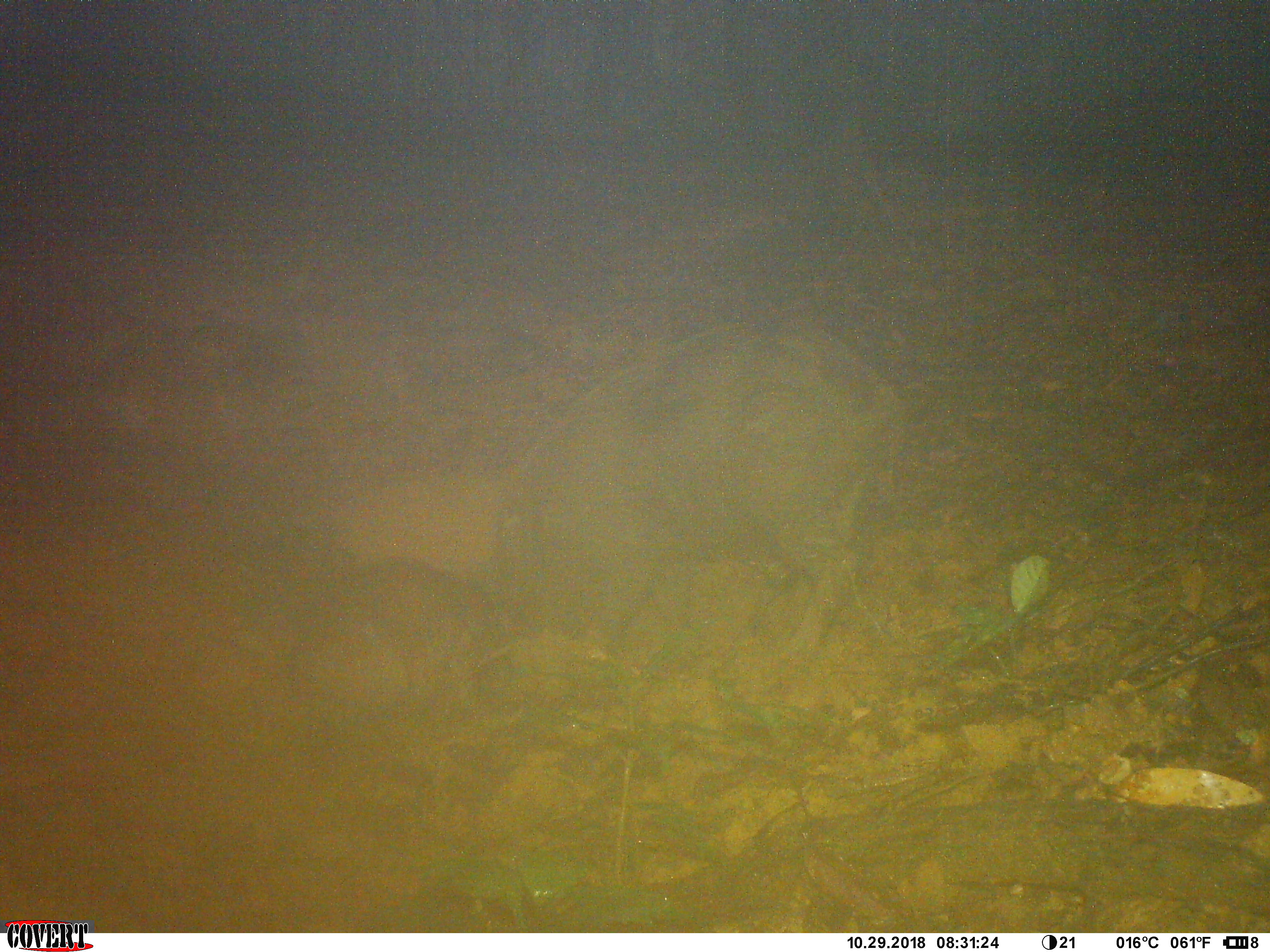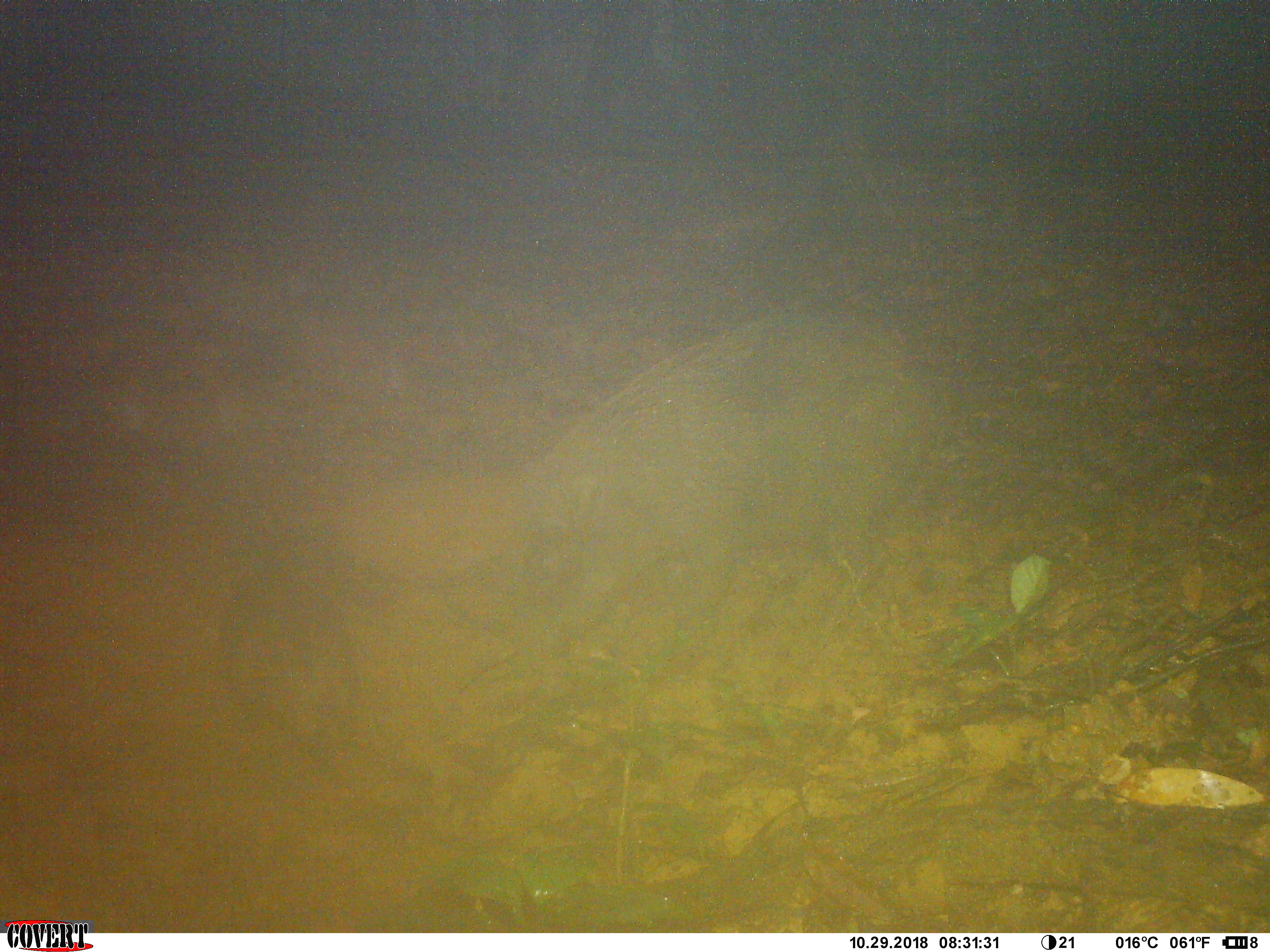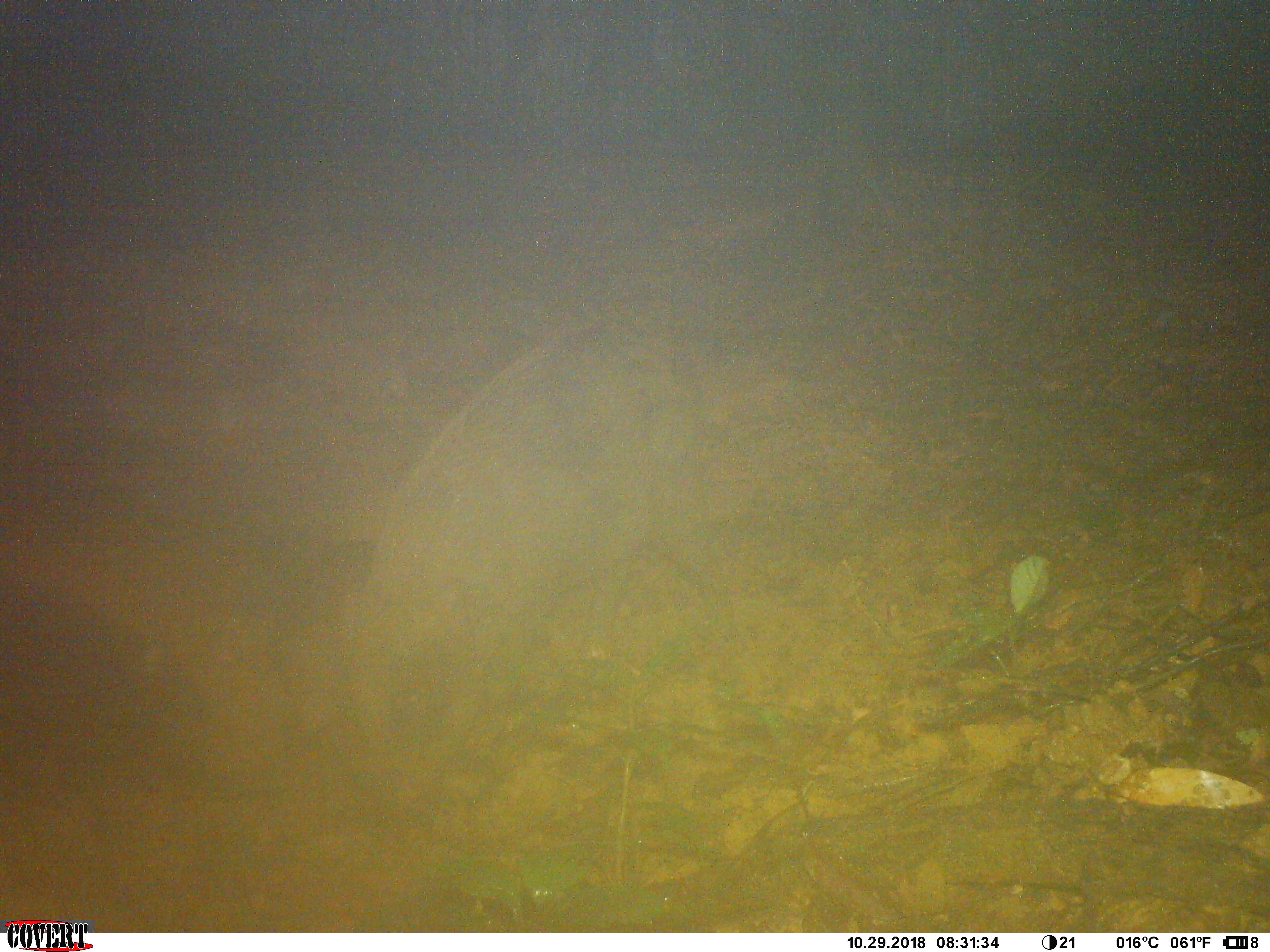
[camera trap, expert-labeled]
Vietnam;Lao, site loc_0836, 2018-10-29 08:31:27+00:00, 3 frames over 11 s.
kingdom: Animalia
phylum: Chordata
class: Mammalia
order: Artiodactyla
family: Suidae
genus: Sus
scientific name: Sus scrofa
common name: eurasian wild pig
Eurasian wild pig (Sus scrofa). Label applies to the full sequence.